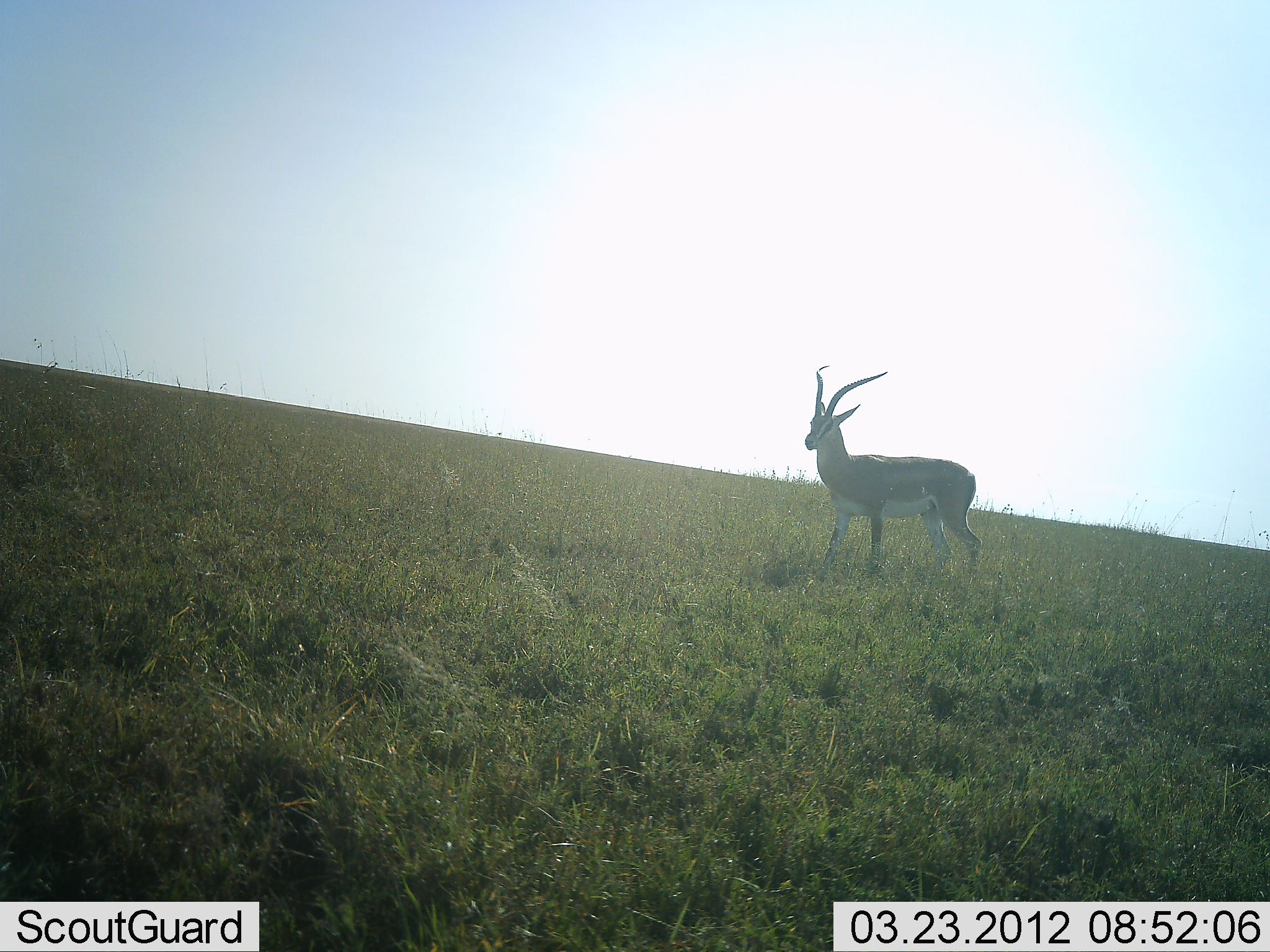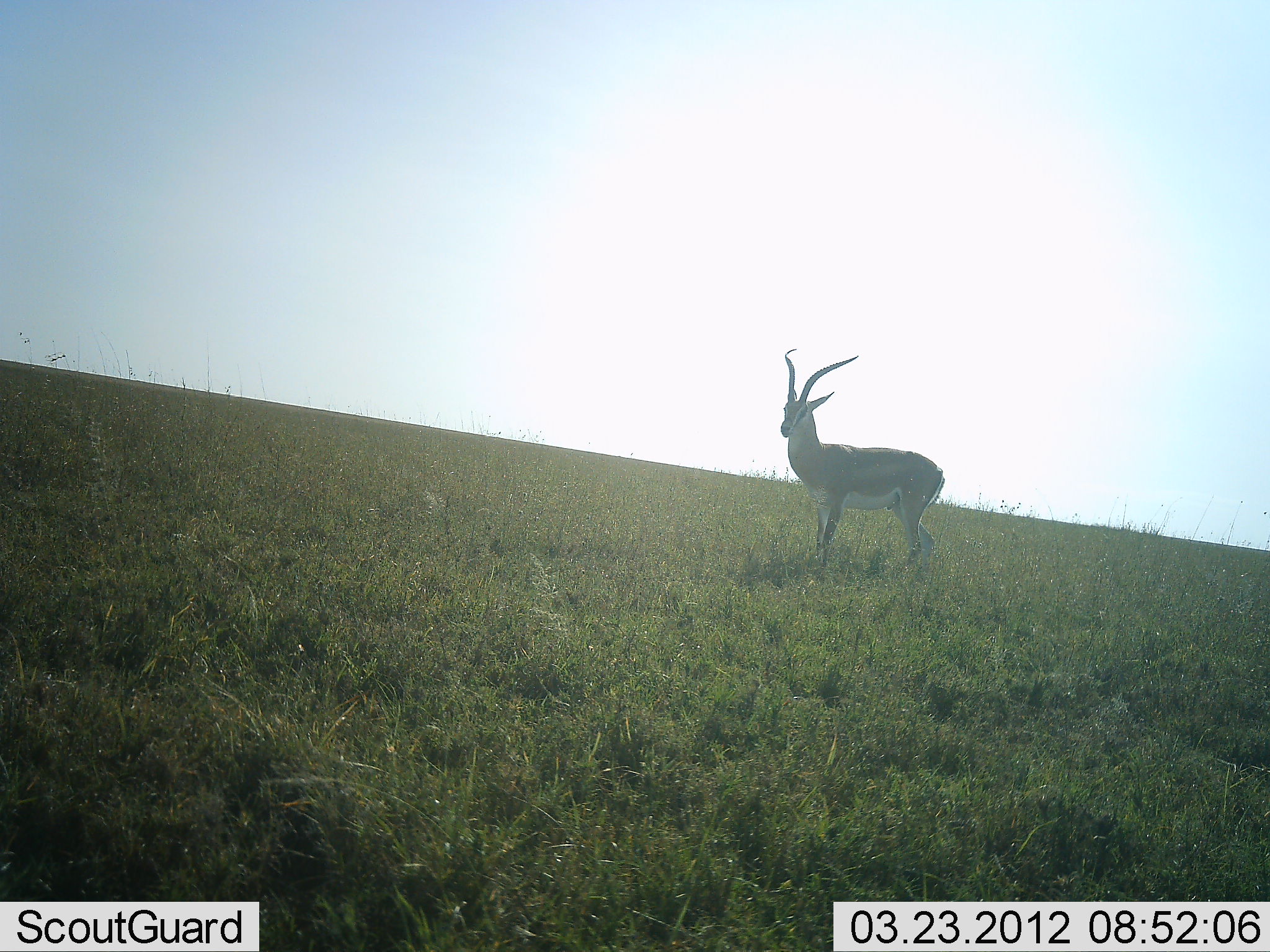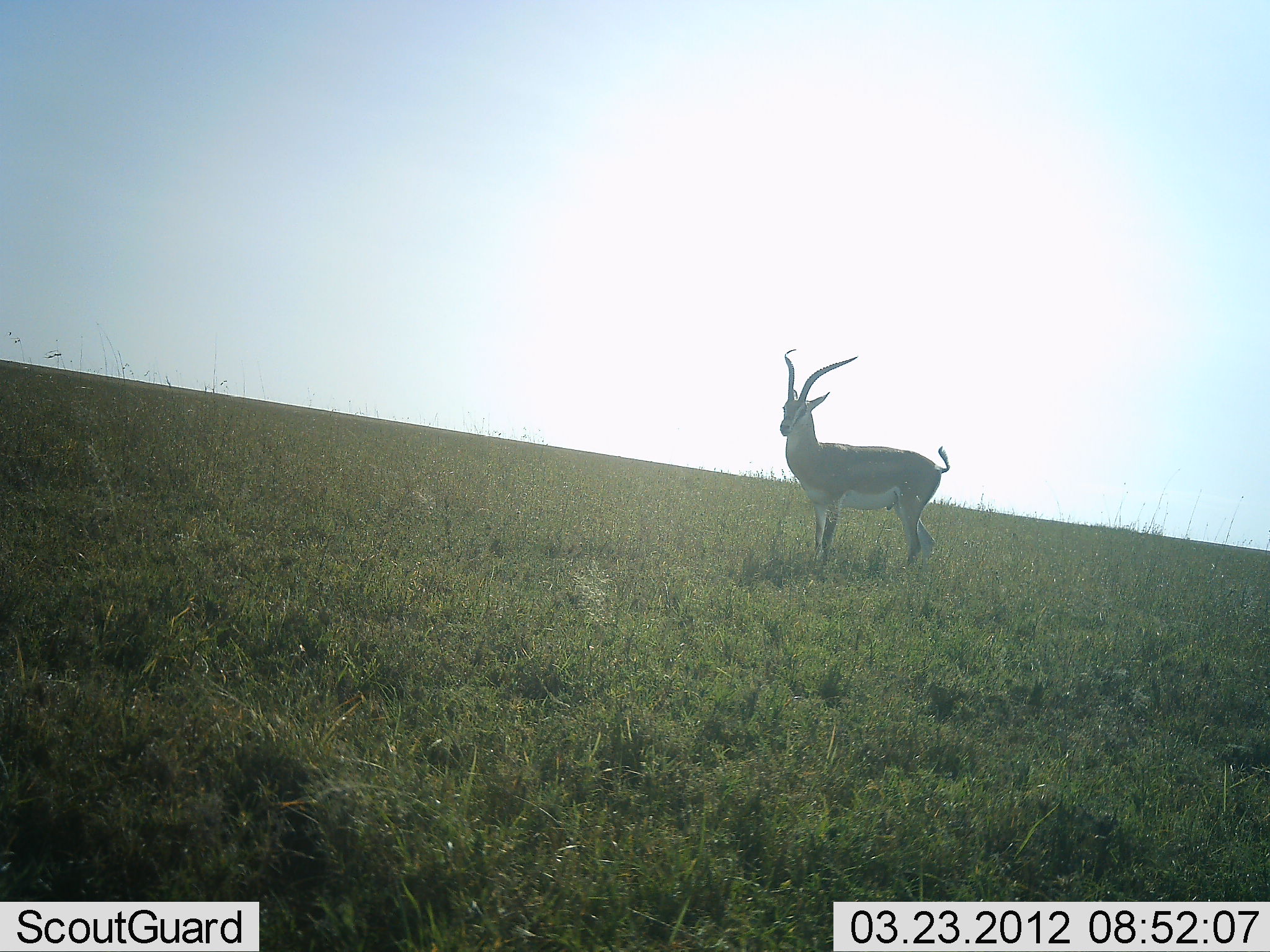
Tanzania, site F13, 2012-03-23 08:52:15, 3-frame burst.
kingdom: Animalia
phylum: Chordata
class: Mammalia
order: Artiodactyla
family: Bovidae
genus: Nanger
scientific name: Nanger granti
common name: grant's gazelle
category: gazellegrants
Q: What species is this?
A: Gazellegrants (grant's gazelle) (Nanger granti).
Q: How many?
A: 1.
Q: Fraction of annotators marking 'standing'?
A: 87%.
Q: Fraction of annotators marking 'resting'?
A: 0%.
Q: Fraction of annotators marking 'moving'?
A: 20%.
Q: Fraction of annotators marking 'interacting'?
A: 0%.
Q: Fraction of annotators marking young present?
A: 0%.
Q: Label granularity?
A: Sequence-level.